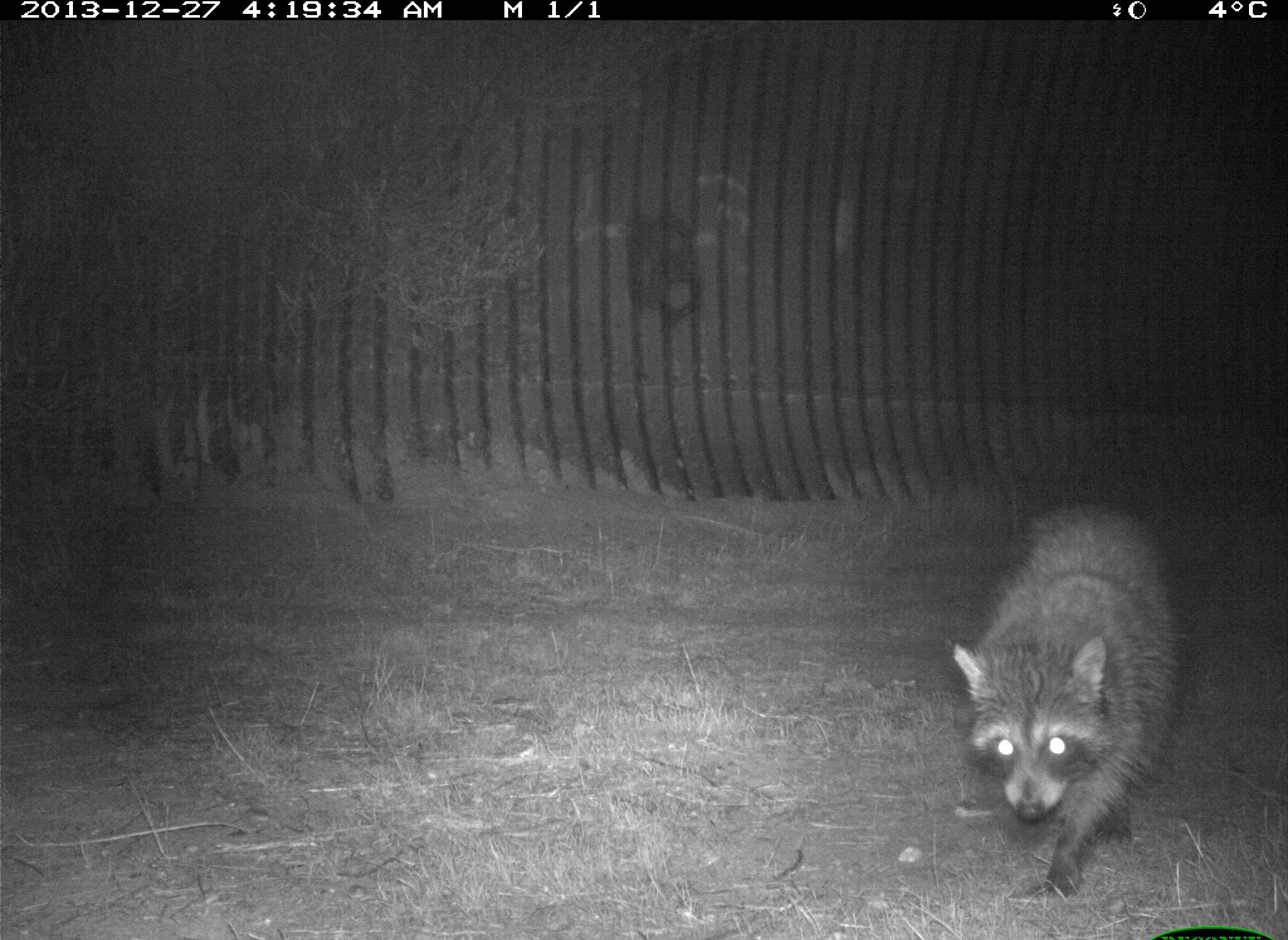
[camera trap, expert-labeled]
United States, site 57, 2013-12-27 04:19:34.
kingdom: Animalia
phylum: Chordata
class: Mammalia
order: Carnivora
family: Procyonidae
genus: Procyon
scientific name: Procyon lotor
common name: raccoon